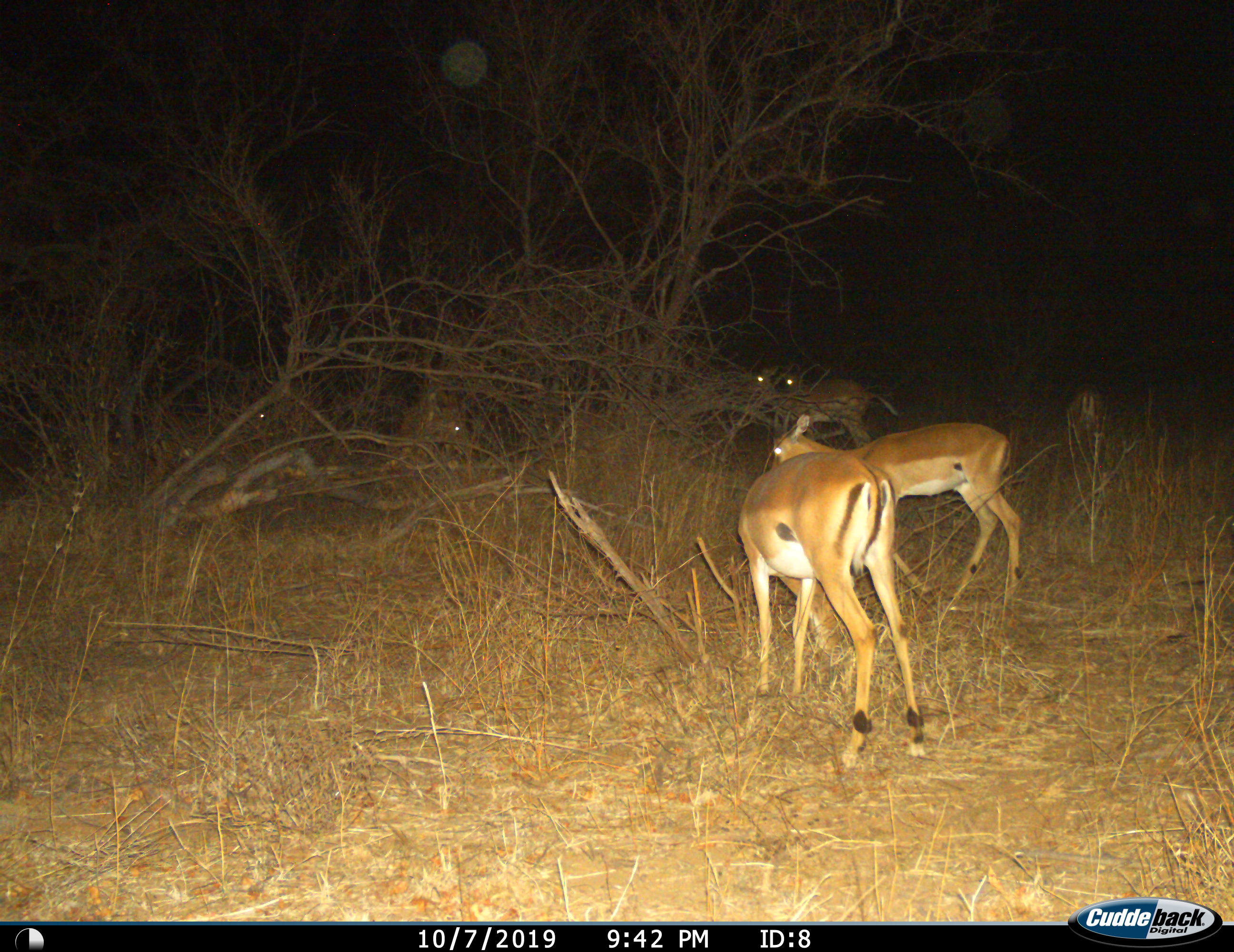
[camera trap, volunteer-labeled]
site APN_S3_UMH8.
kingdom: Animalia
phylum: Chordata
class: Mammalia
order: Artiodactyla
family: Bovidae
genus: Aepyceros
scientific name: Aepyceros melampus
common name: impala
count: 7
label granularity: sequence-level